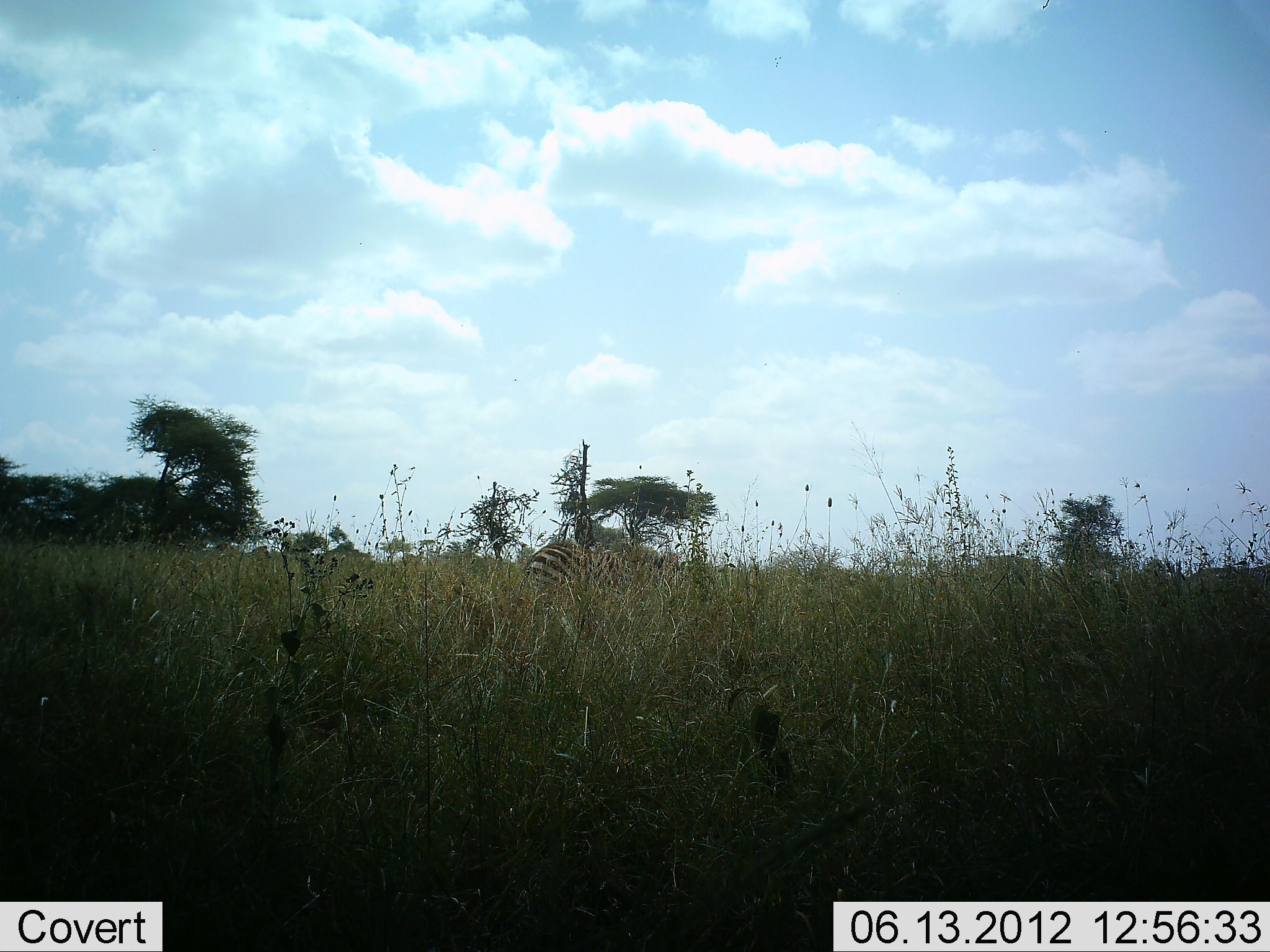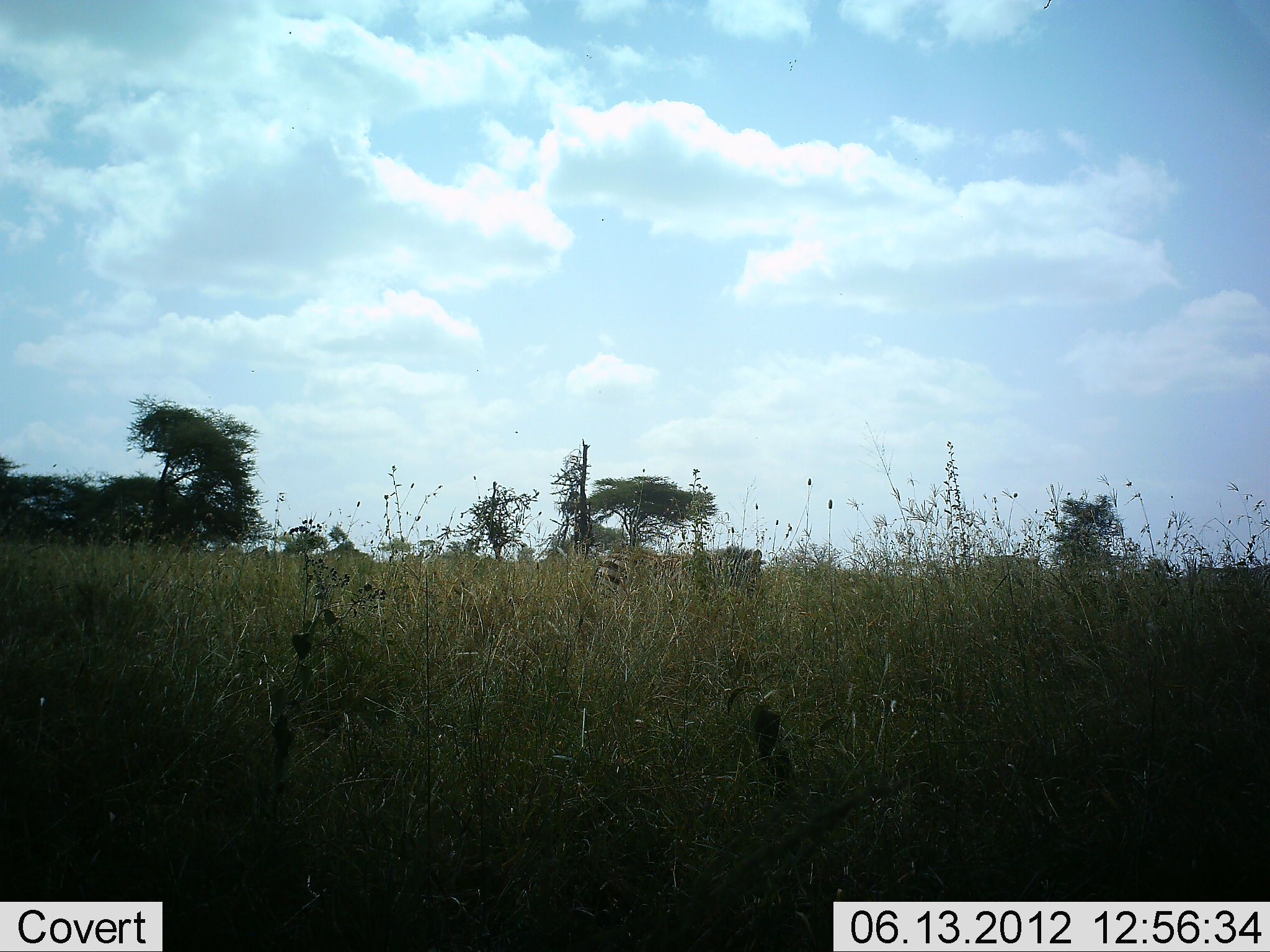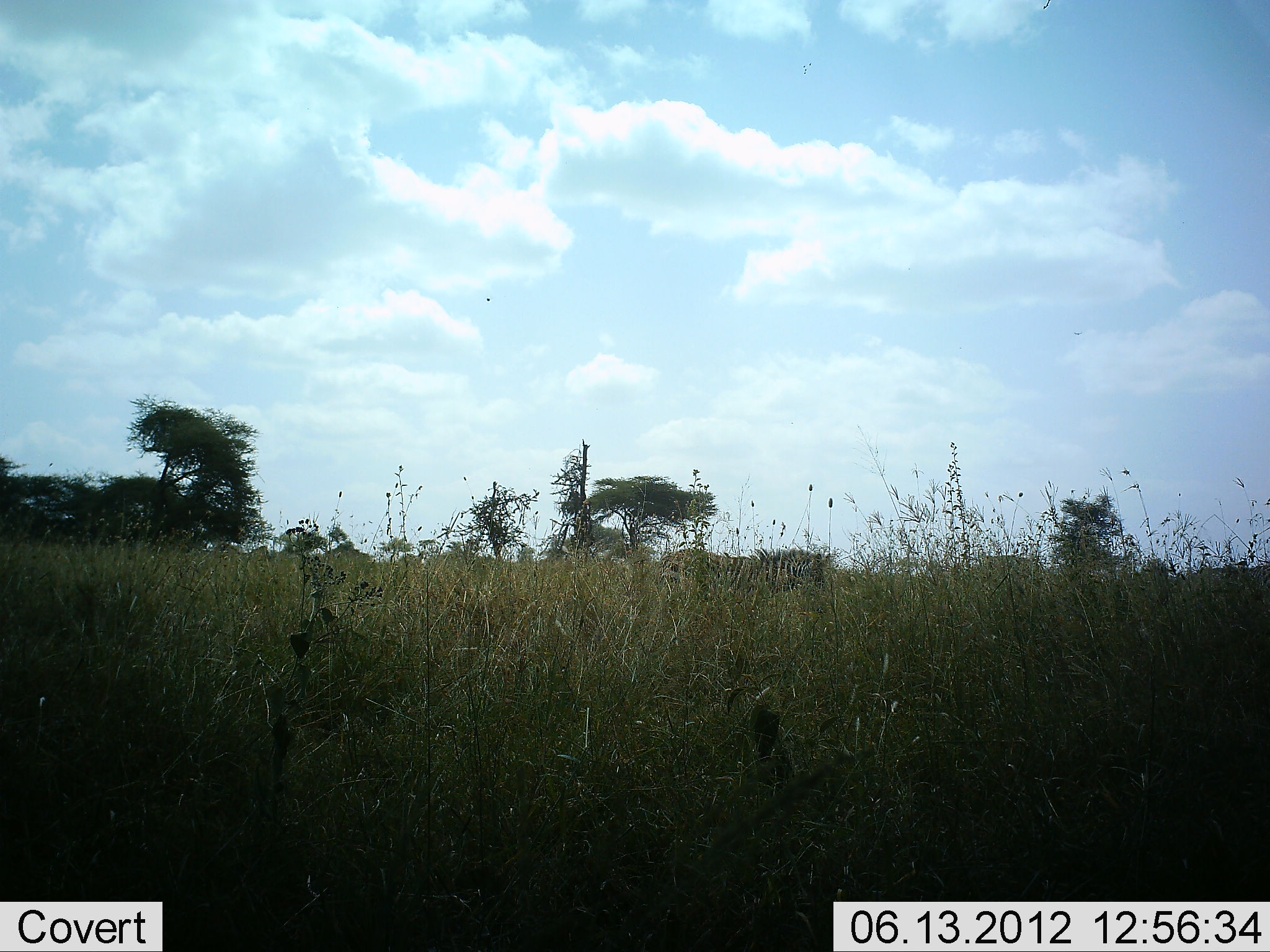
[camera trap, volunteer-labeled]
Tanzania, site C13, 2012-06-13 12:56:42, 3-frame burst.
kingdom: Animalia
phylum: Chordata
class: Mammalia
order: Perissodactyla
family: Equidae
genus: Equus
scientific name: Equus quagga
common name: plains zebra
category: zebra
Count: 1.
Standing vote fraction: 10%.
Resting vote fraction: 0%.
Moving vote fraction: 90%.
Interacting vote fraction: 0%.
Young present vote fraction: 0%.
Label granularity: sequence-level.